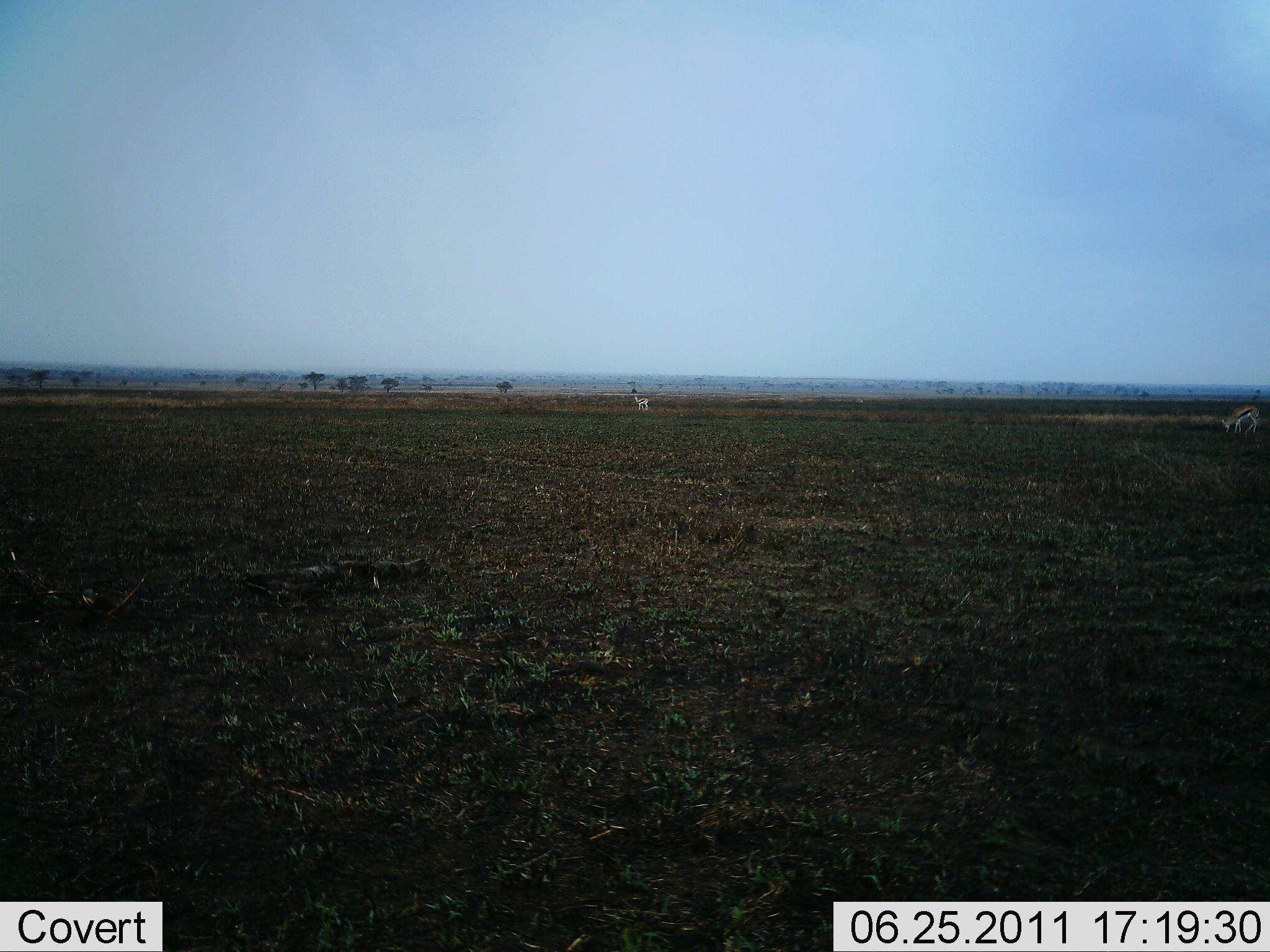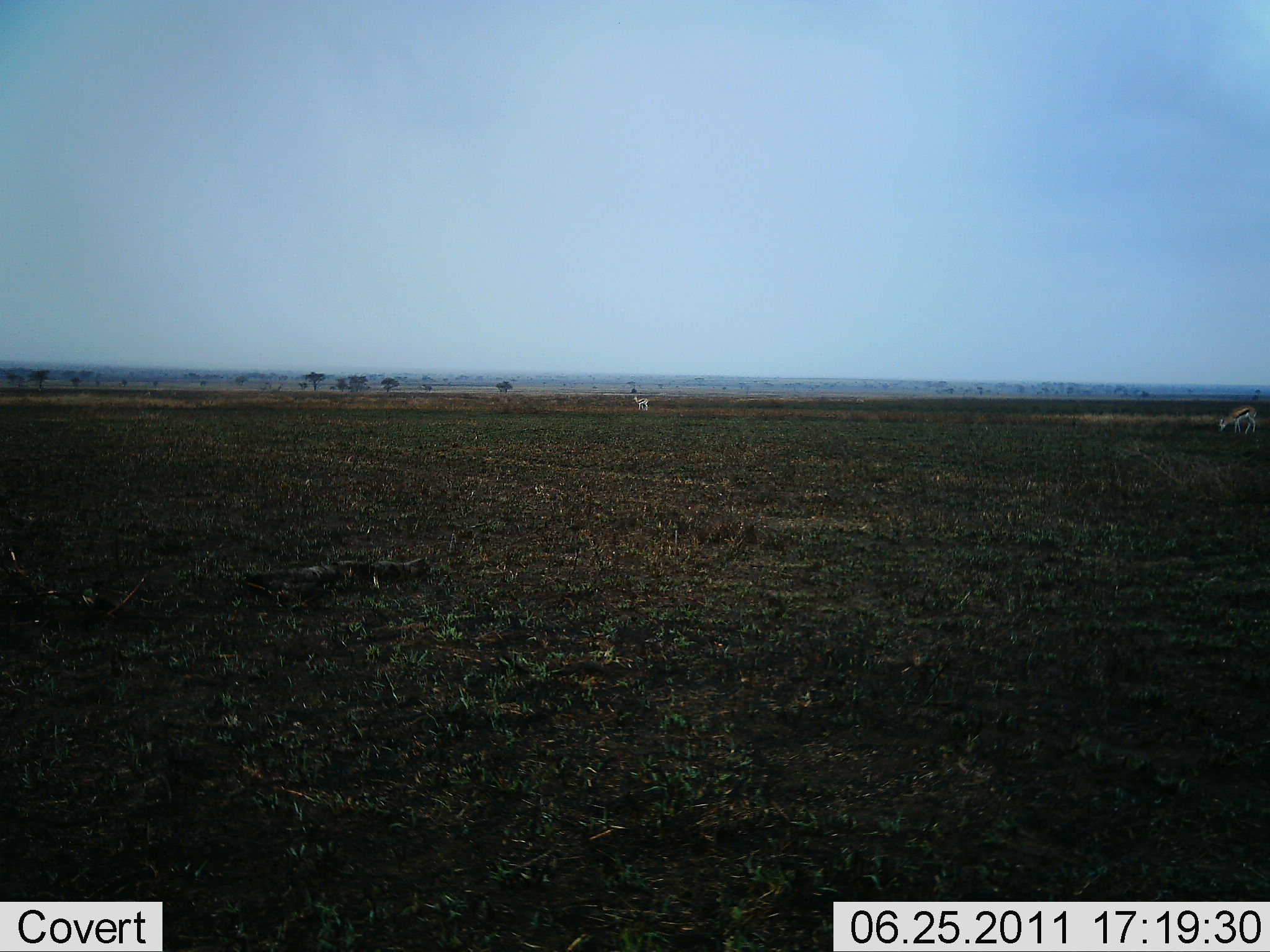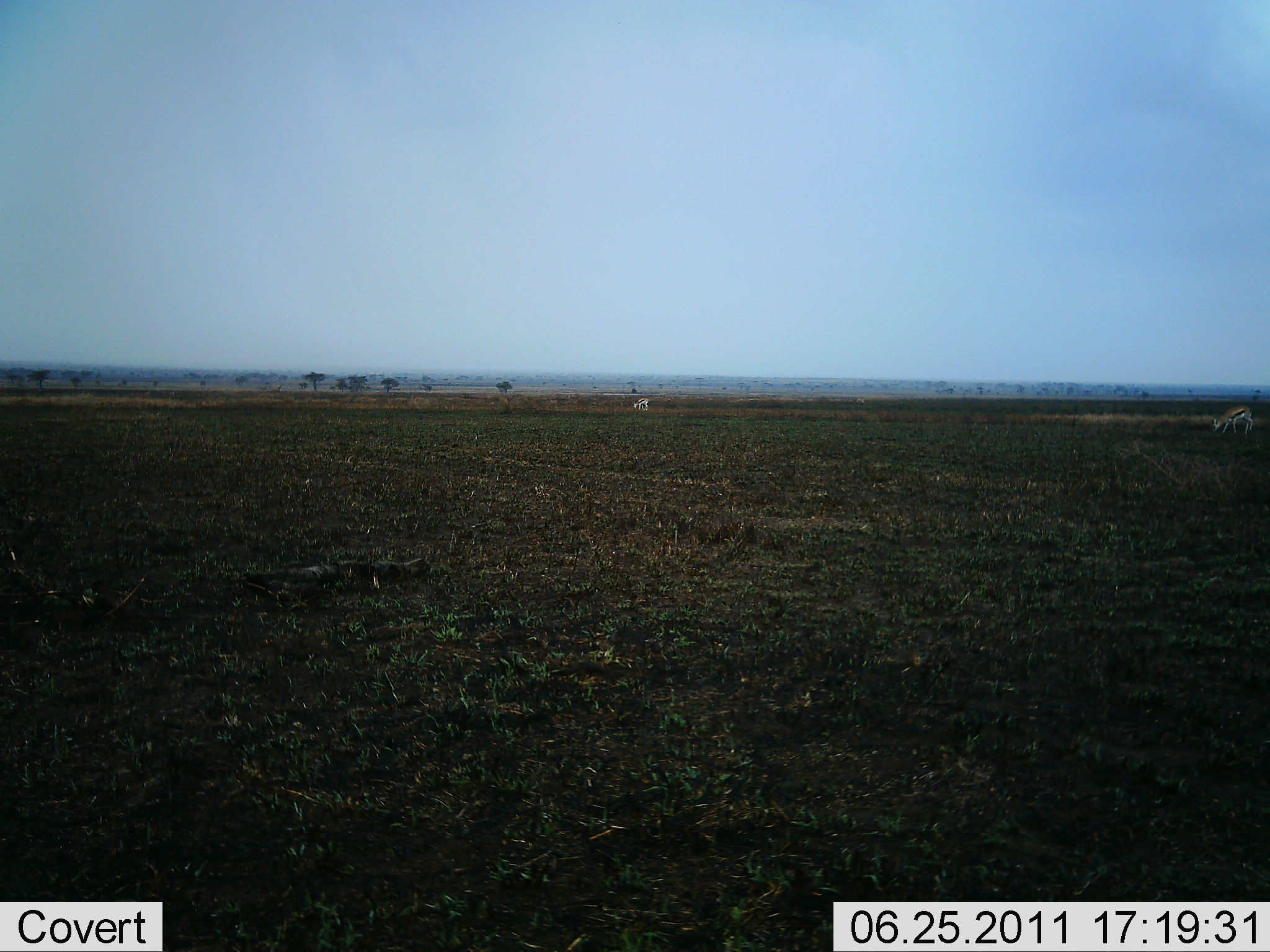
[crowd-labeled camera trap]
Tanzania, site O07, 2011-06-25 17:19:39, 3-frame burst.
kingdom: Animalia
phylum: Chordata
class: Mammalia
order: Artiodactyla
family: Bovidae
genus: Eudorcas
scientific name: Eudorcas thomsonii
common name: thomson's gazelle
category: gazellethomsons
Gazellethomsons (thomson's gazelle) (Eudorcas thomsonii), count 2. Behavior (volunteer vote fractions): standing 33%, resting 0%, moving 8%, interacting 0%. Young present (vote fraction): 0%. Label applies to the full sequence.